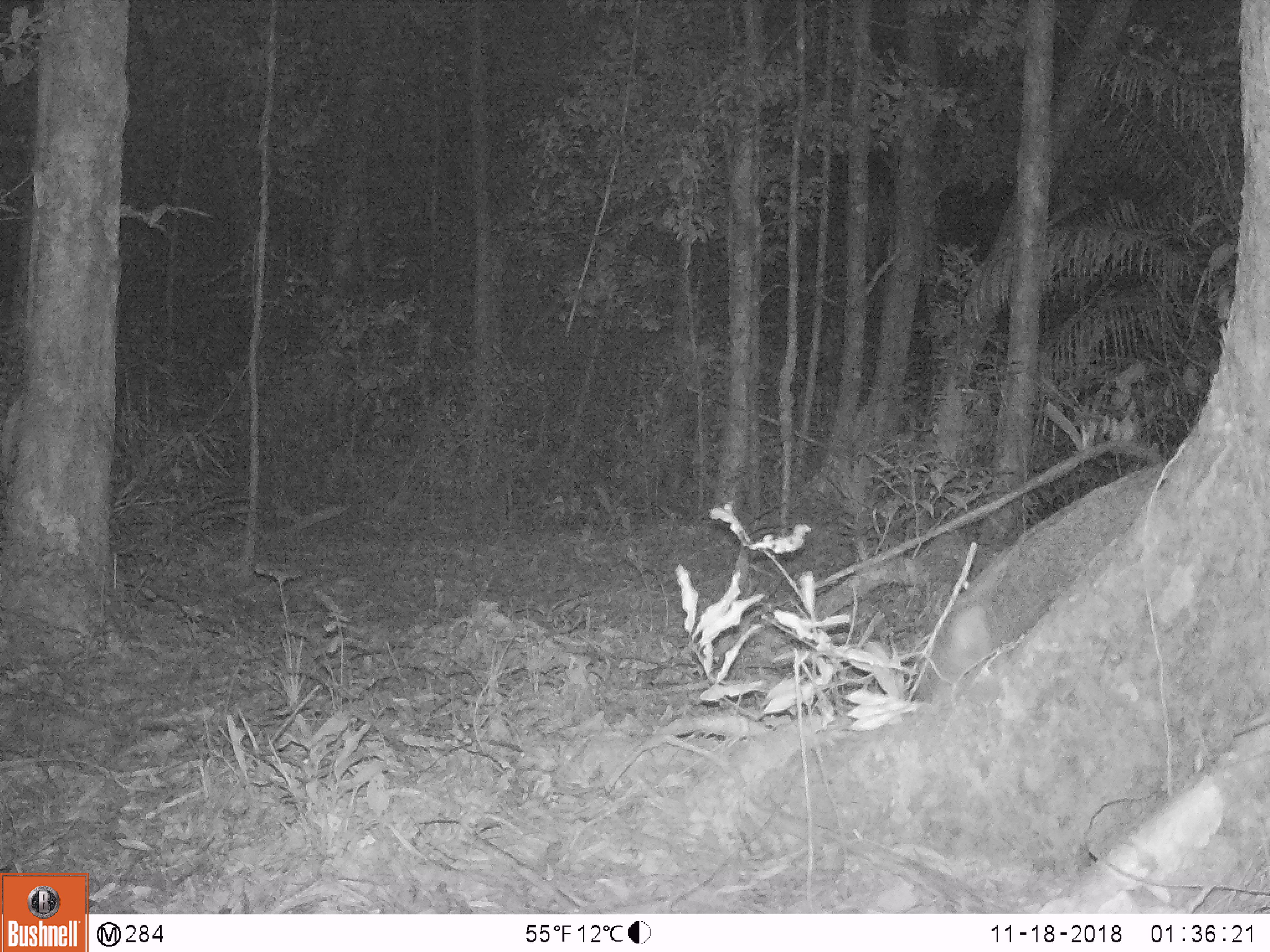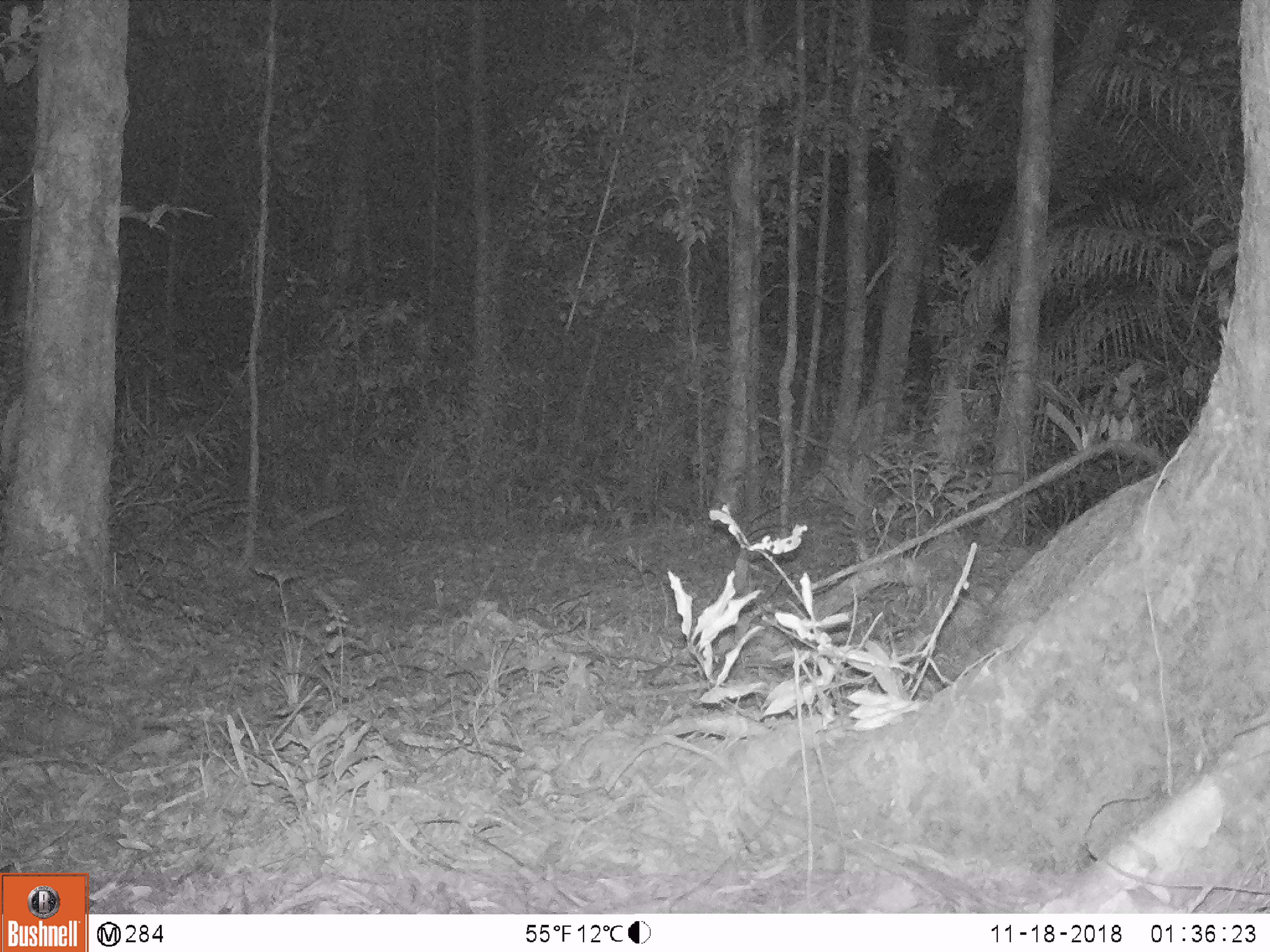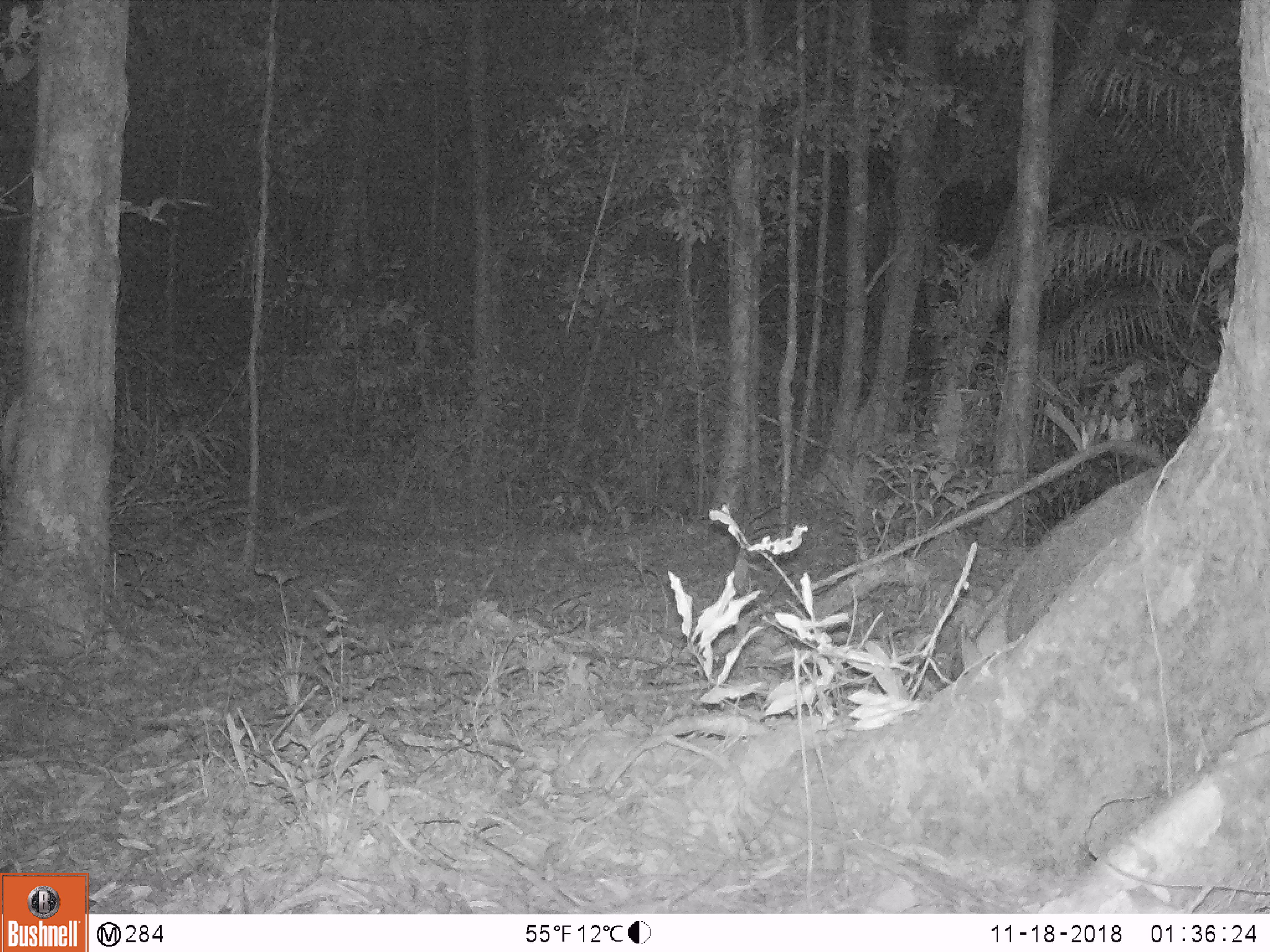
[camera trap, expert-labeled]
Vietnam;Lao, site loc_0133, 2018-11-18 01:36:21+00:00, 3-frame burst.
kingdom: Animalia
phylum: Chordata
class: Mammalia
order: Artiodactyla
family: Suidae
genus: Sus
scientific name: Sus scrofa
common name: eurasian wild pig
Eurasian wild pig (Sus scrofa). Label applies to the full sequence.